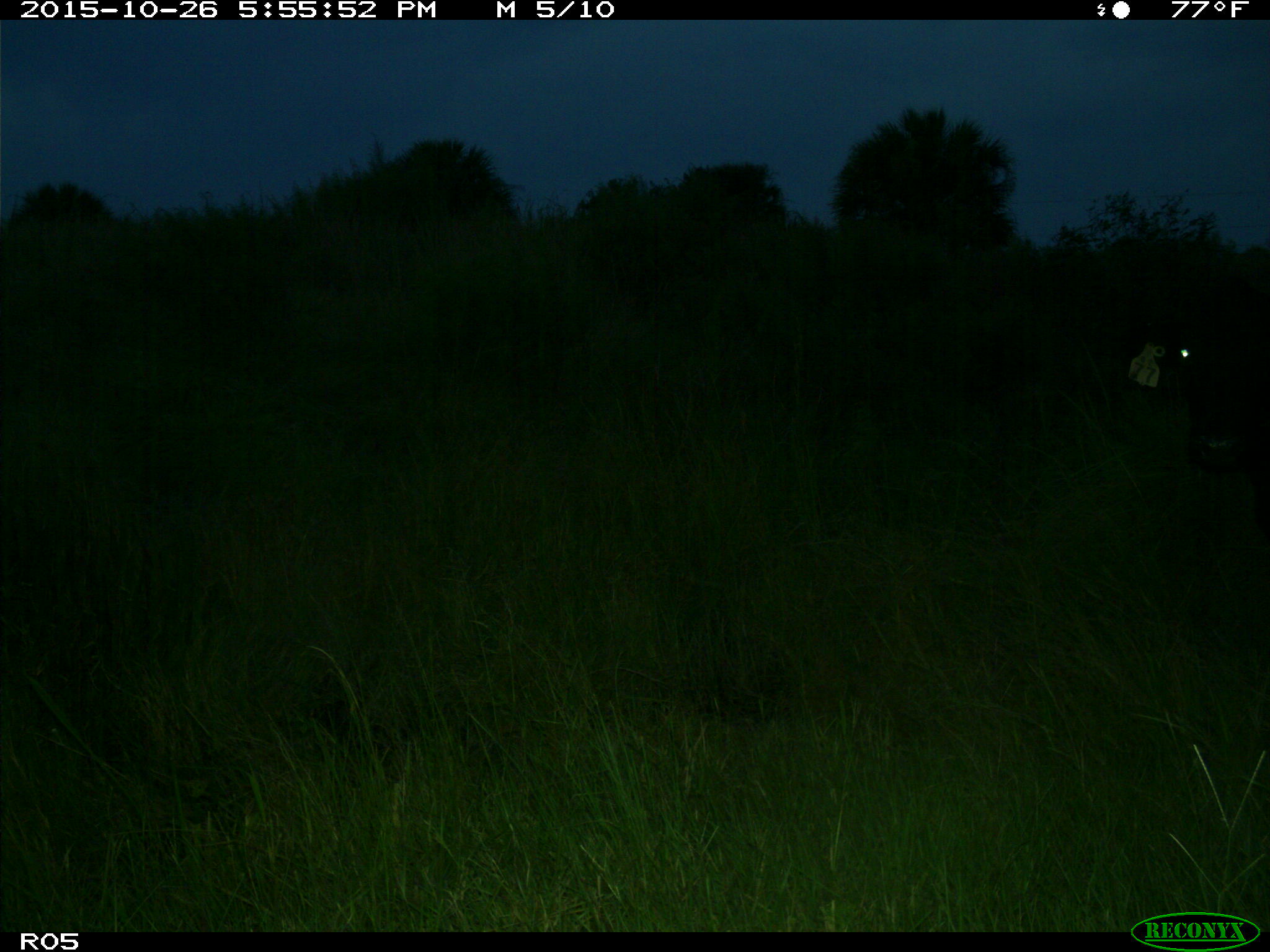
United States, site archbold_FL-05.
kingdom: Animalia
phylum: Chordata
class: Mammalia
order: Artiodactyla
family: Bovidae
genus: Bos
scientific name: Bos taurus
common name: domestic cow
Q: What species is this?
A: Bos taurus (domestic cow).